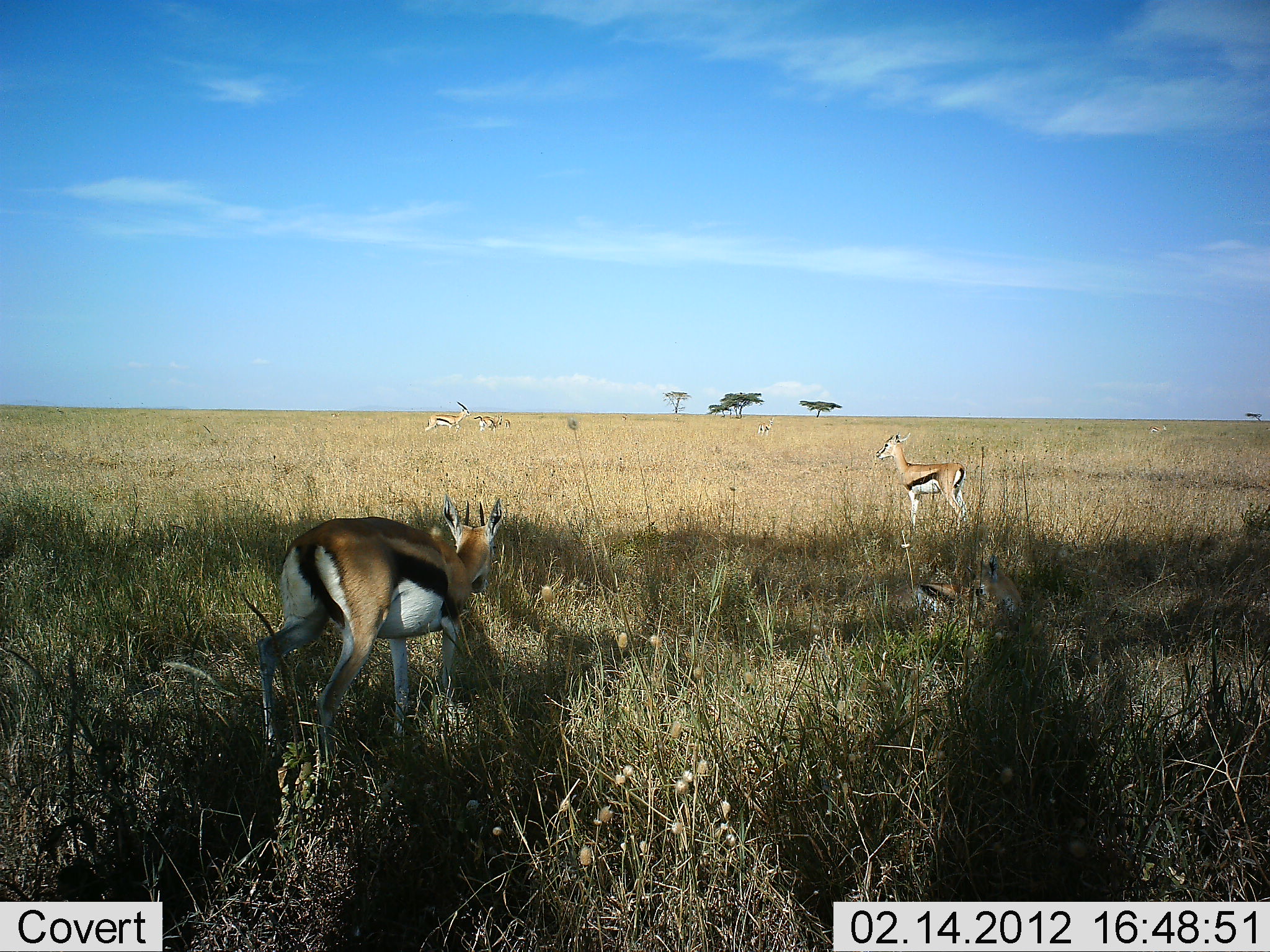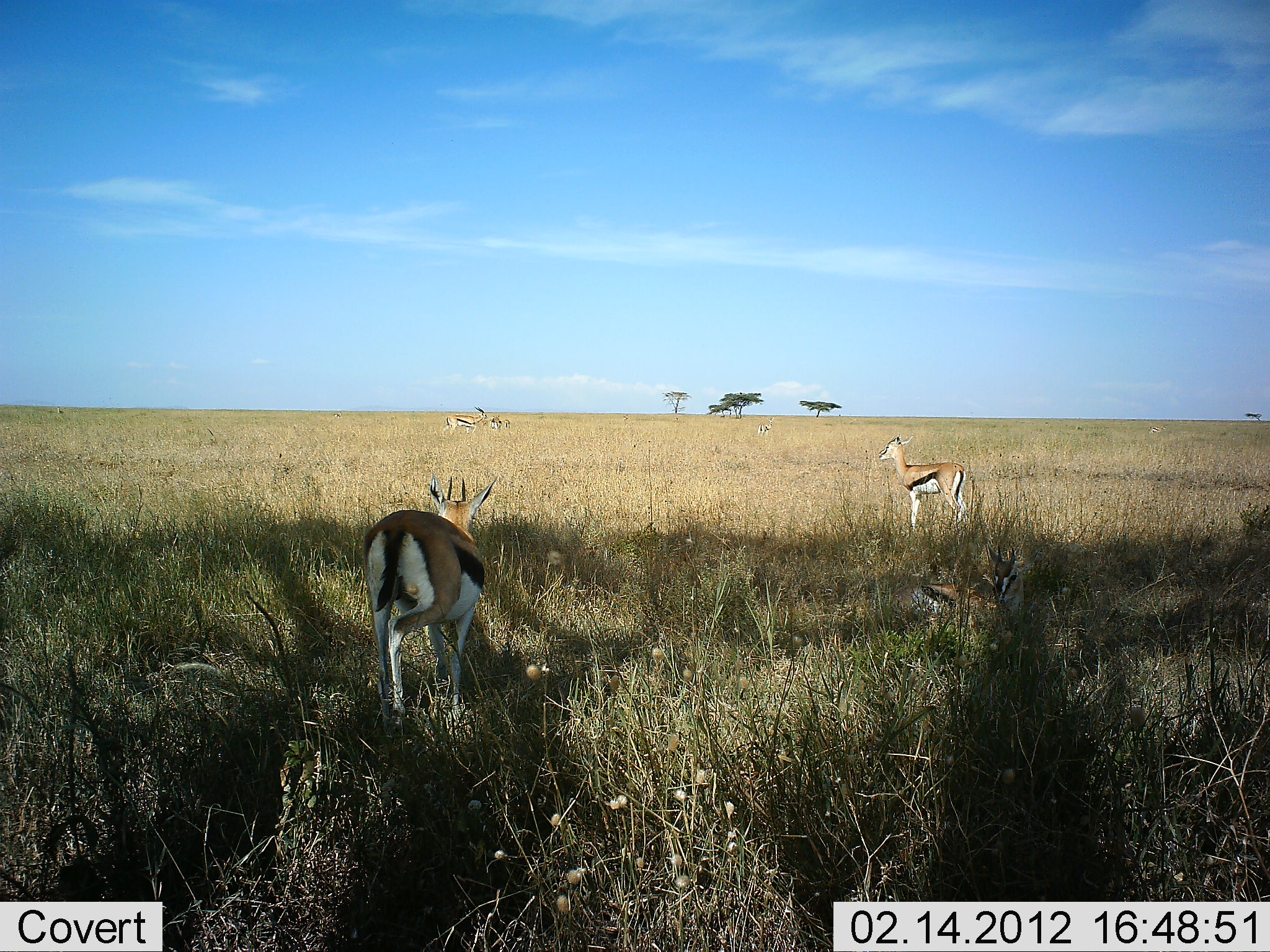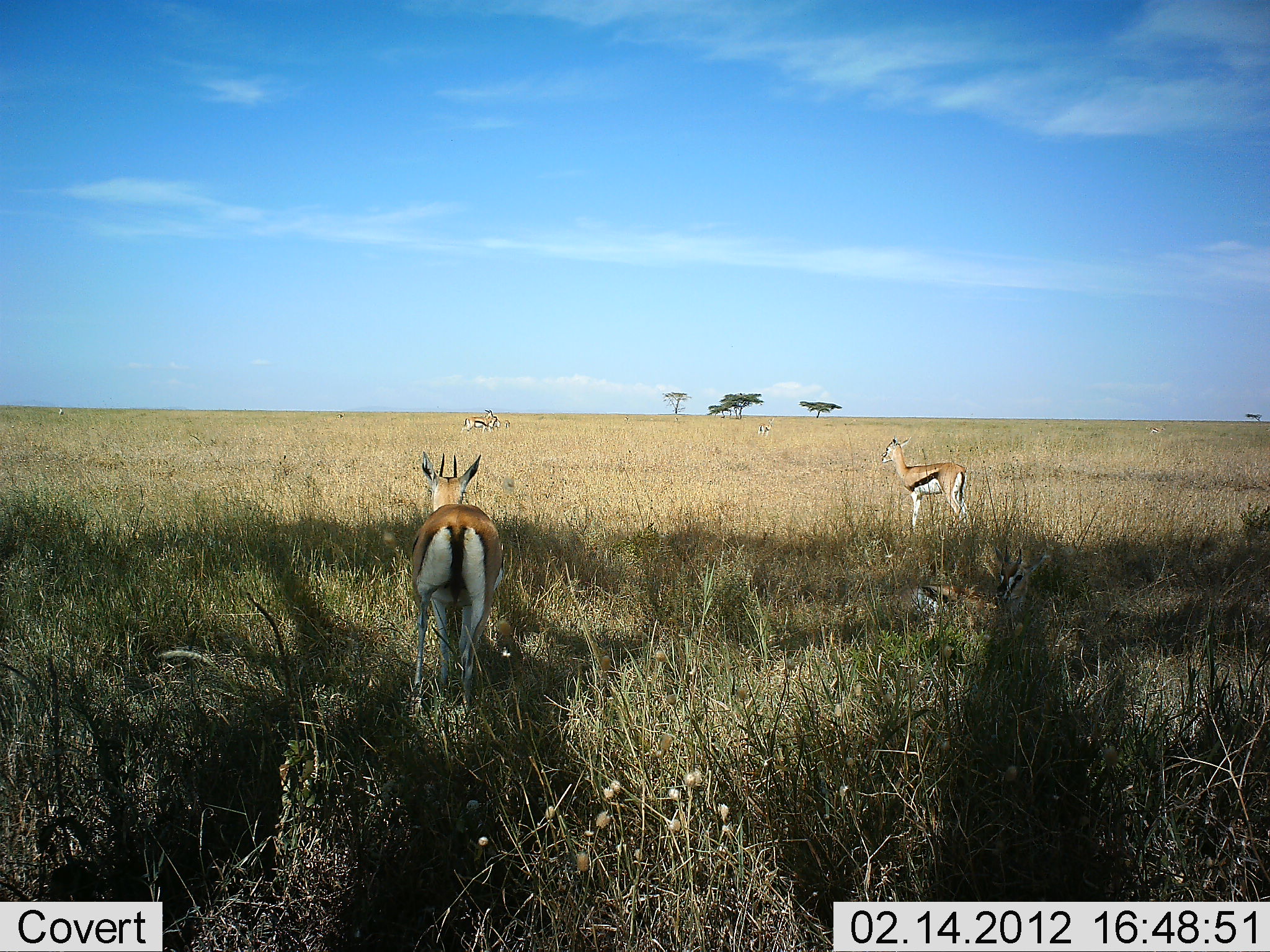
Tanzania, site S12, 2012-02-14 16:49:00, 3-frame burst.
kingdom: Animalia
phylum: Chordata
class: Mammalia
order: Artiodactyla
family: Bovidae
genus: Eudorcas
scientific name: Eudorcas thomsonii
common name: thomson's gazelle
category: gazellethomsons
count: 5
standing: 67%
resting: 54%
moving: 83%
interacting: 4%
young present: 4%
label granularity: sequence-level